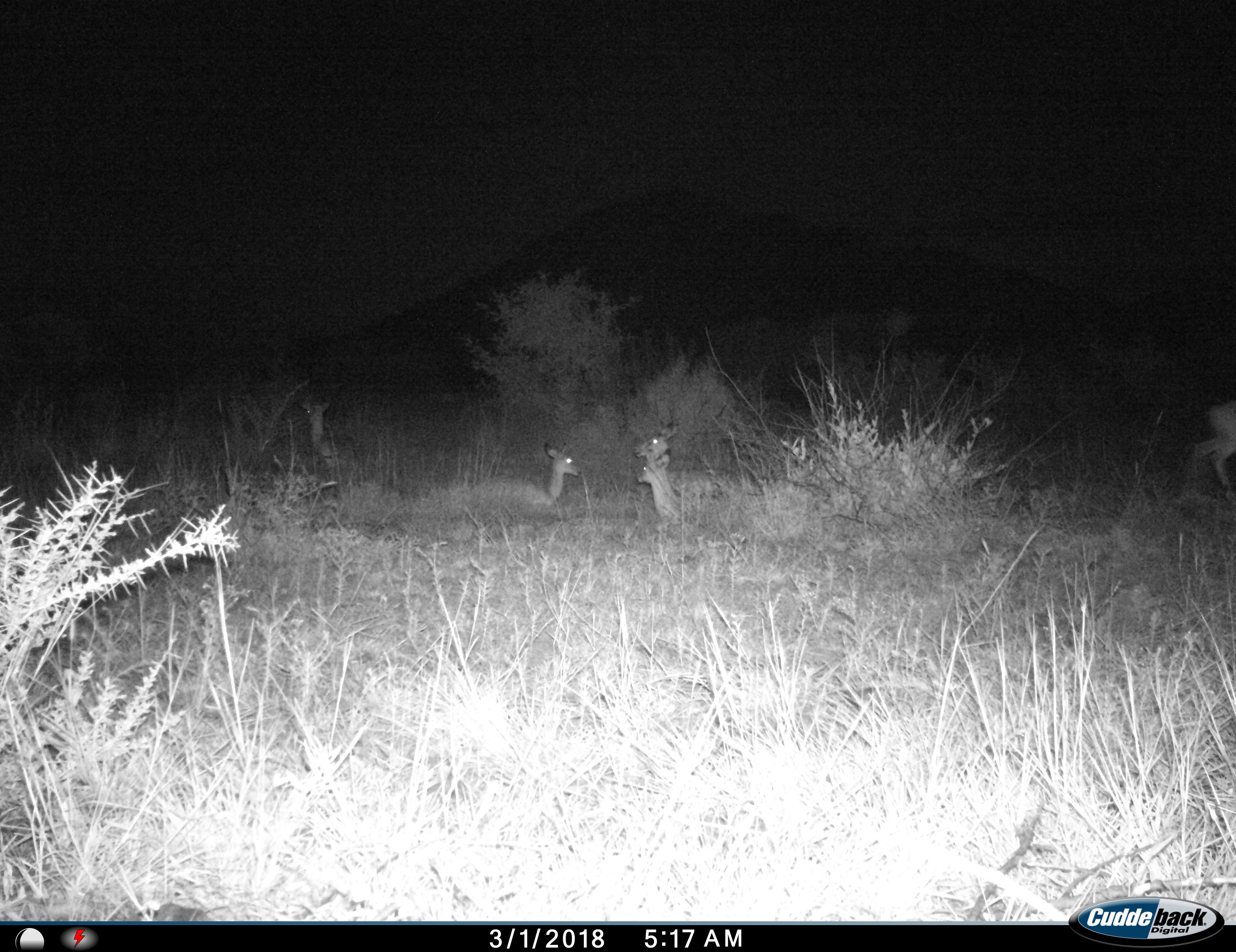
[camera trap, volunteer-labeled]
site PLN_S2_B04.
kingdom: Animalia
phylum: Chordata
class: Mammalia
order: Artiodactyla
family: Bovidae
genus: Aepyceros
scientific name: Aepyceros melampus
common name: impala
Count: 5.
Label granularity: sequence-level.